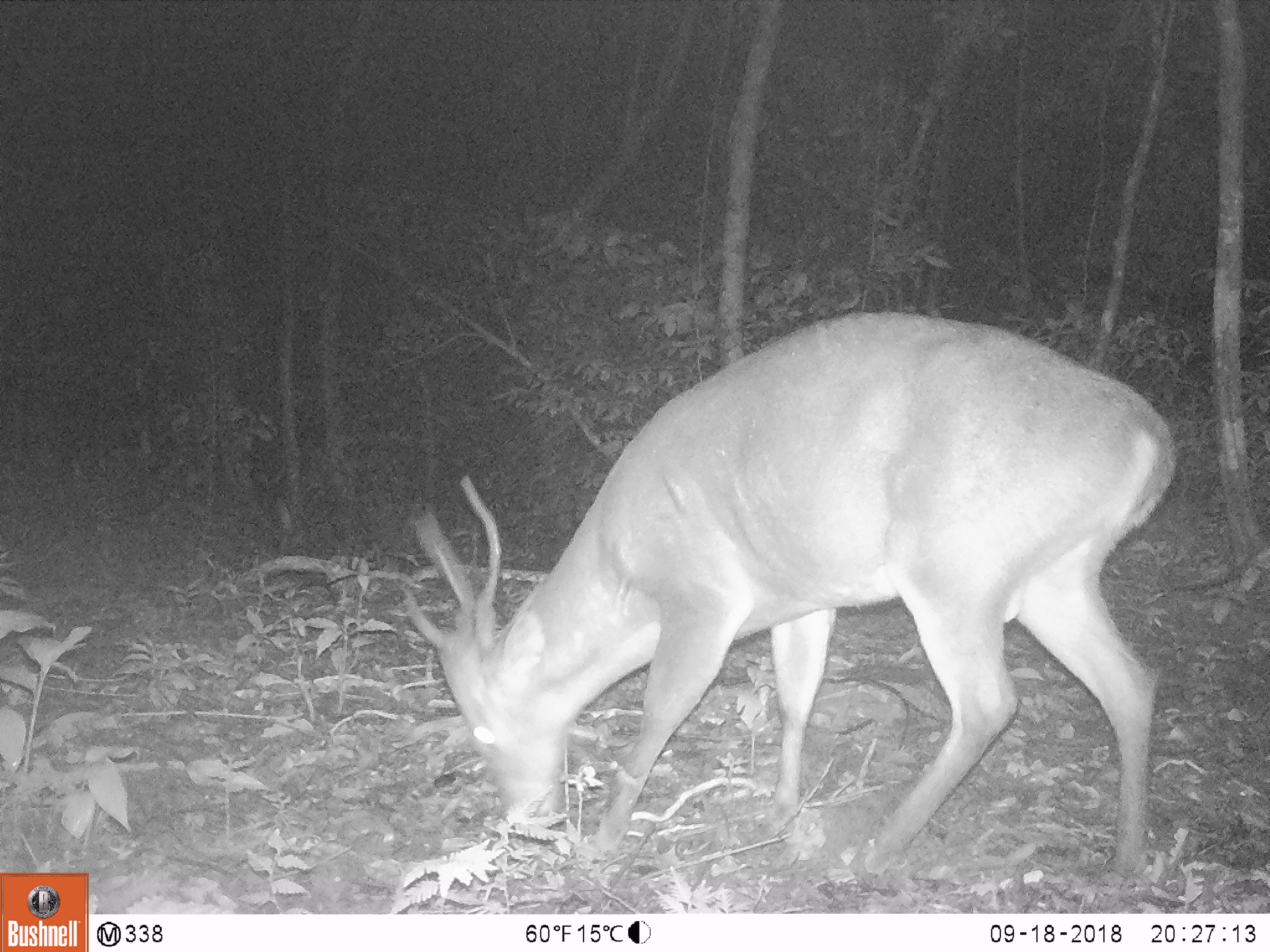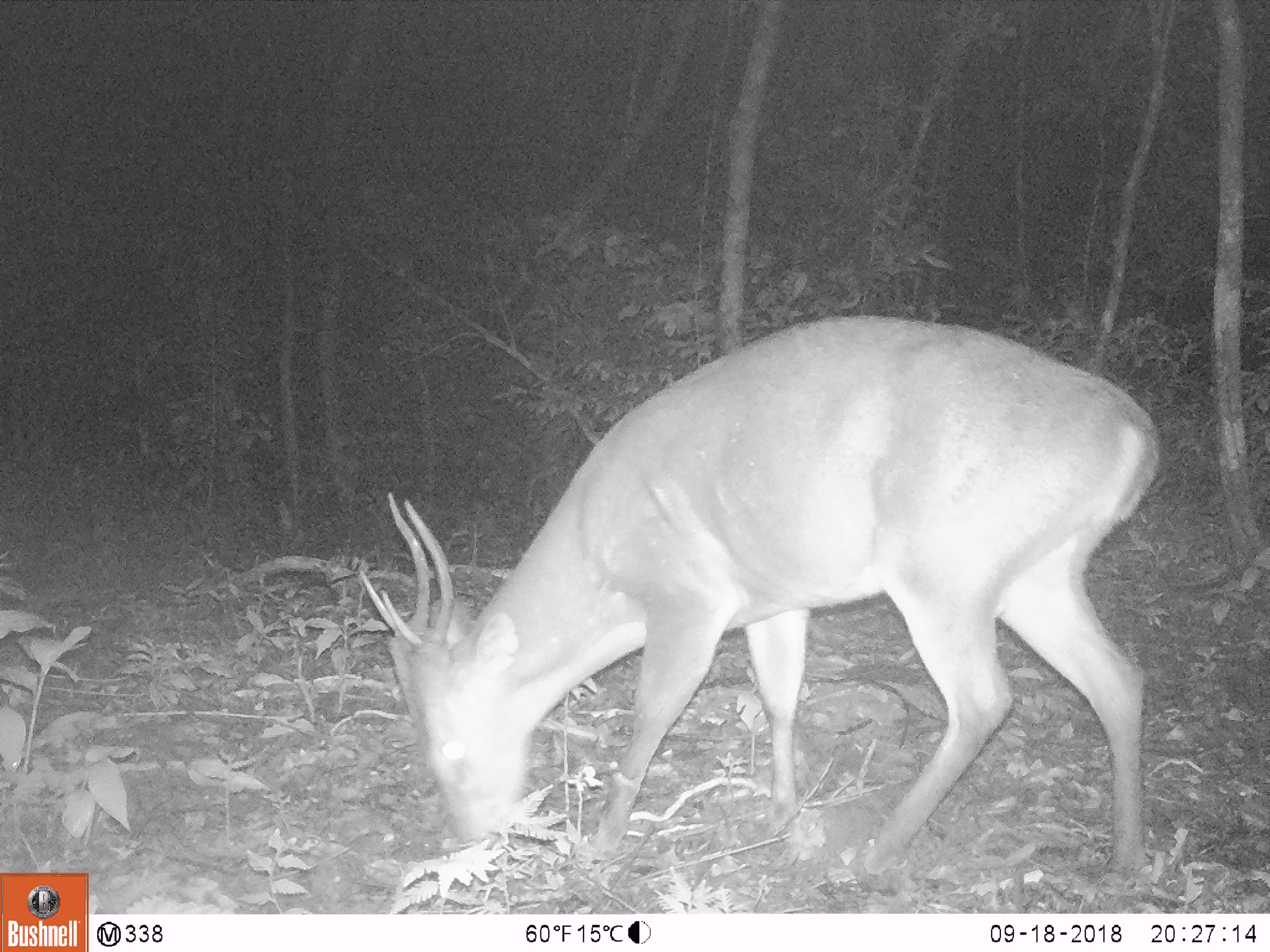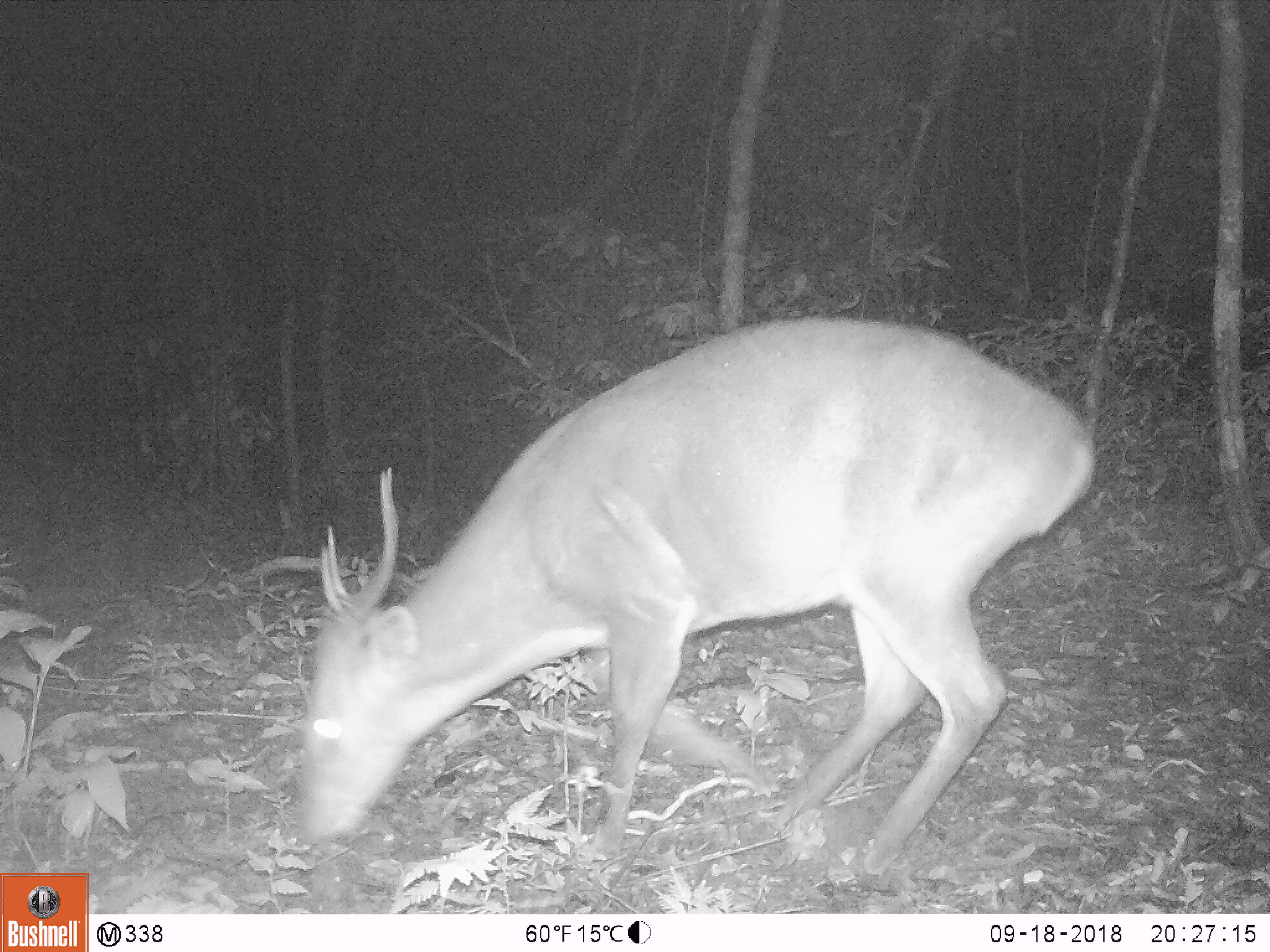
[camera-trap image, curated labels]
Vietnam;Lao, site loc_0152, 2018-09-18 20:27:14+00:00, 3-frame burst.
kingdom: Animalia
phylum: Chordata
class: Mammalia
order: Artiodactyla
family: Cervidae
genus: Muntiacus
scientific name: Muntiacus vuquangensis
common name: large-antlered muntjac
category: large antlered muntjac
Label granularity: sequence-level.